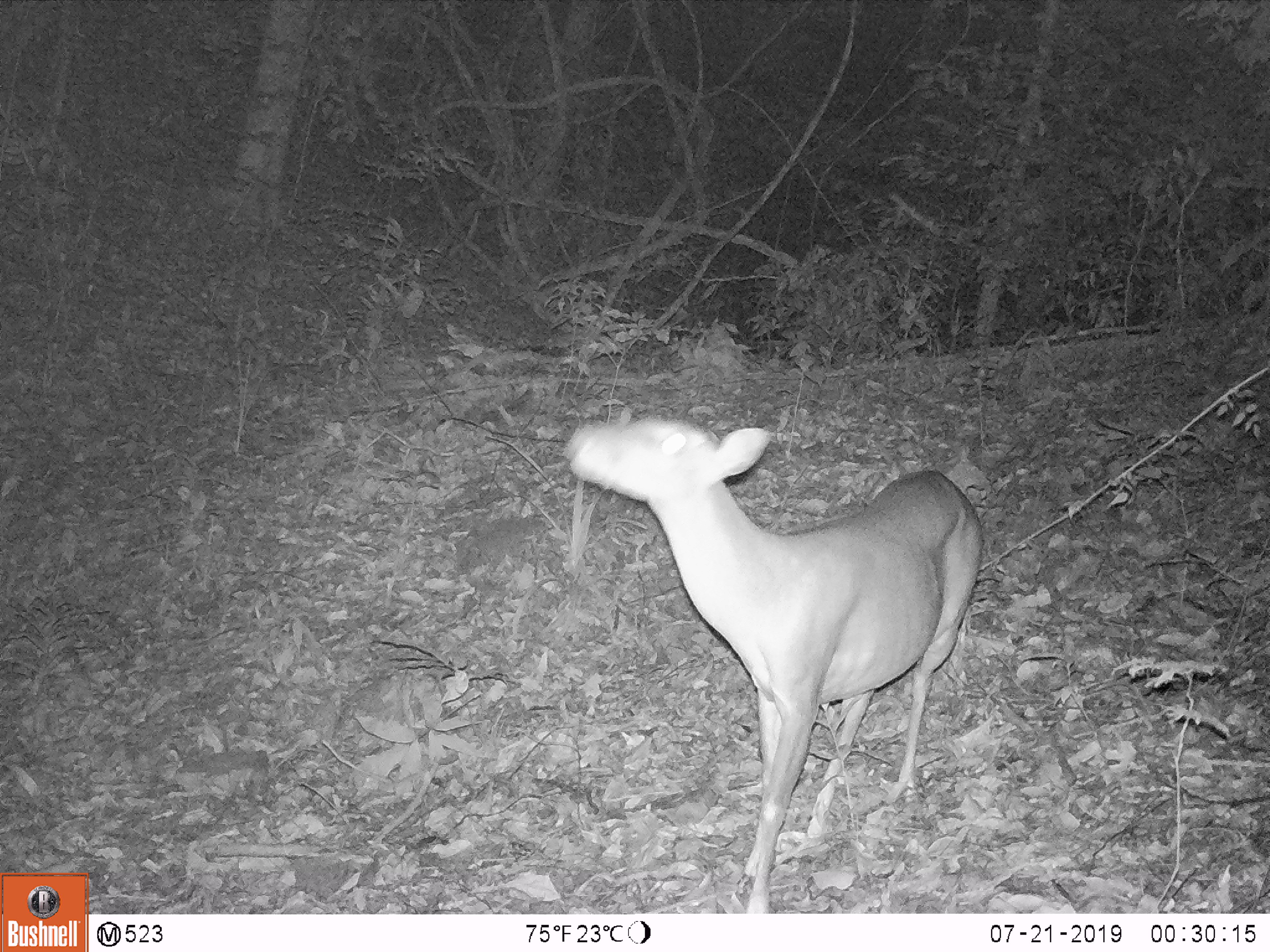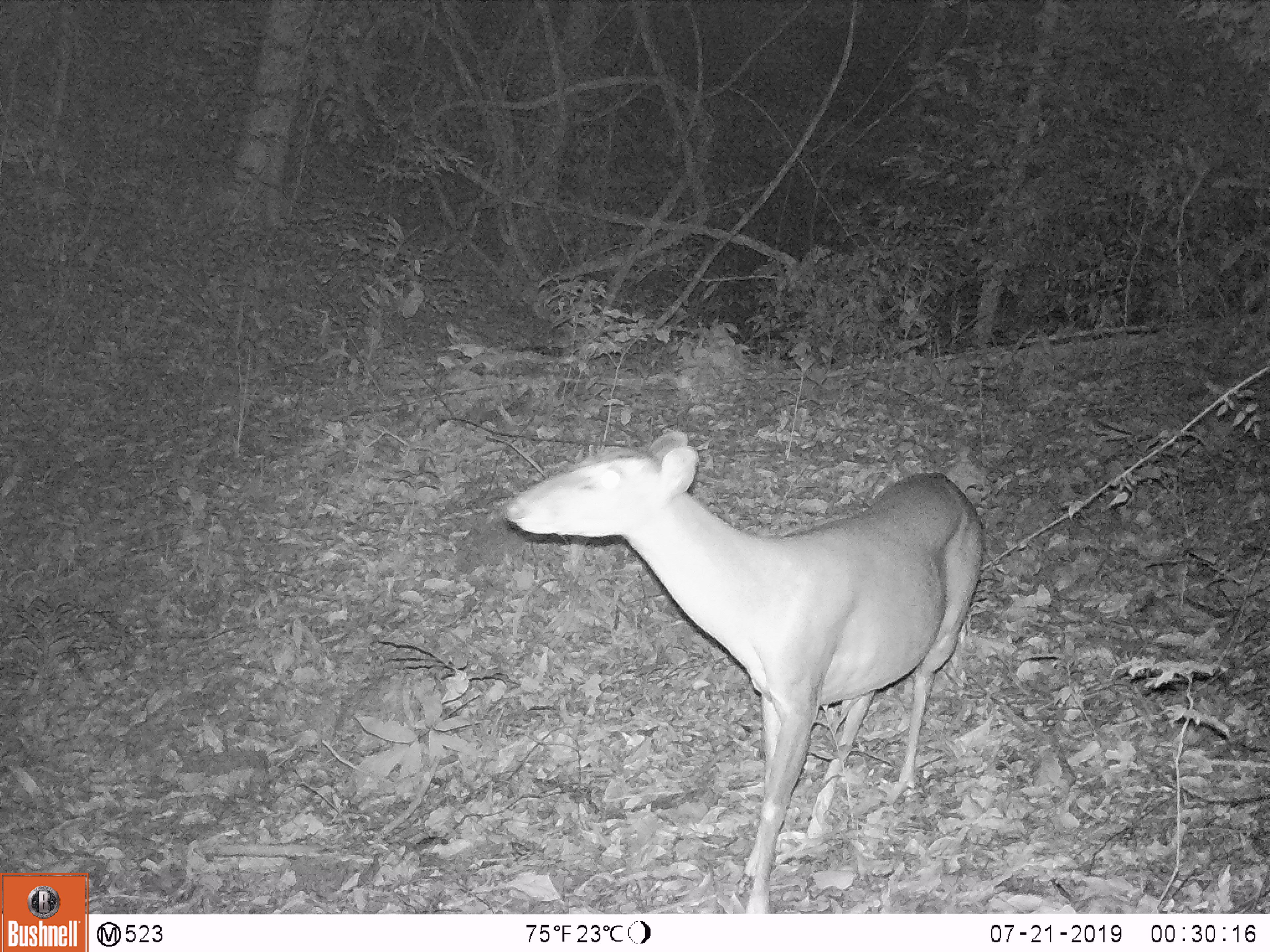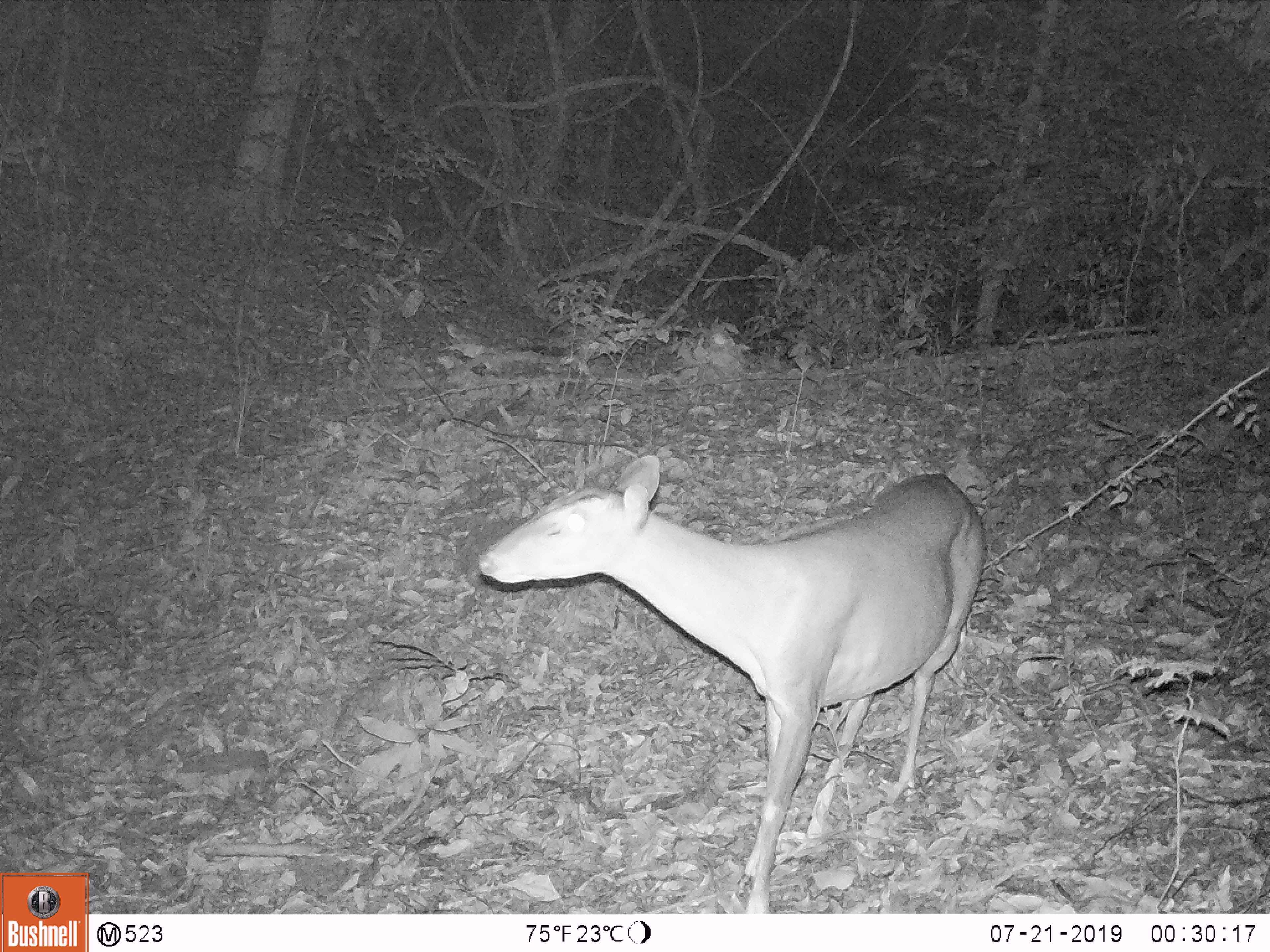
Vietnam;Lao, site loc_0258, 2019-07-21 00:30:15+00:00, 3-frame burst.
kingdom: Animalia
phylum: Chordata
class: Mammalia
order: Artiodactyla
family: Cervidae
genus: Muntiacus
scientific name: Muntiacus vuquangensis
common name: large-antlered muntjac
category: large antlered muntjac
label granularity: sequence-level